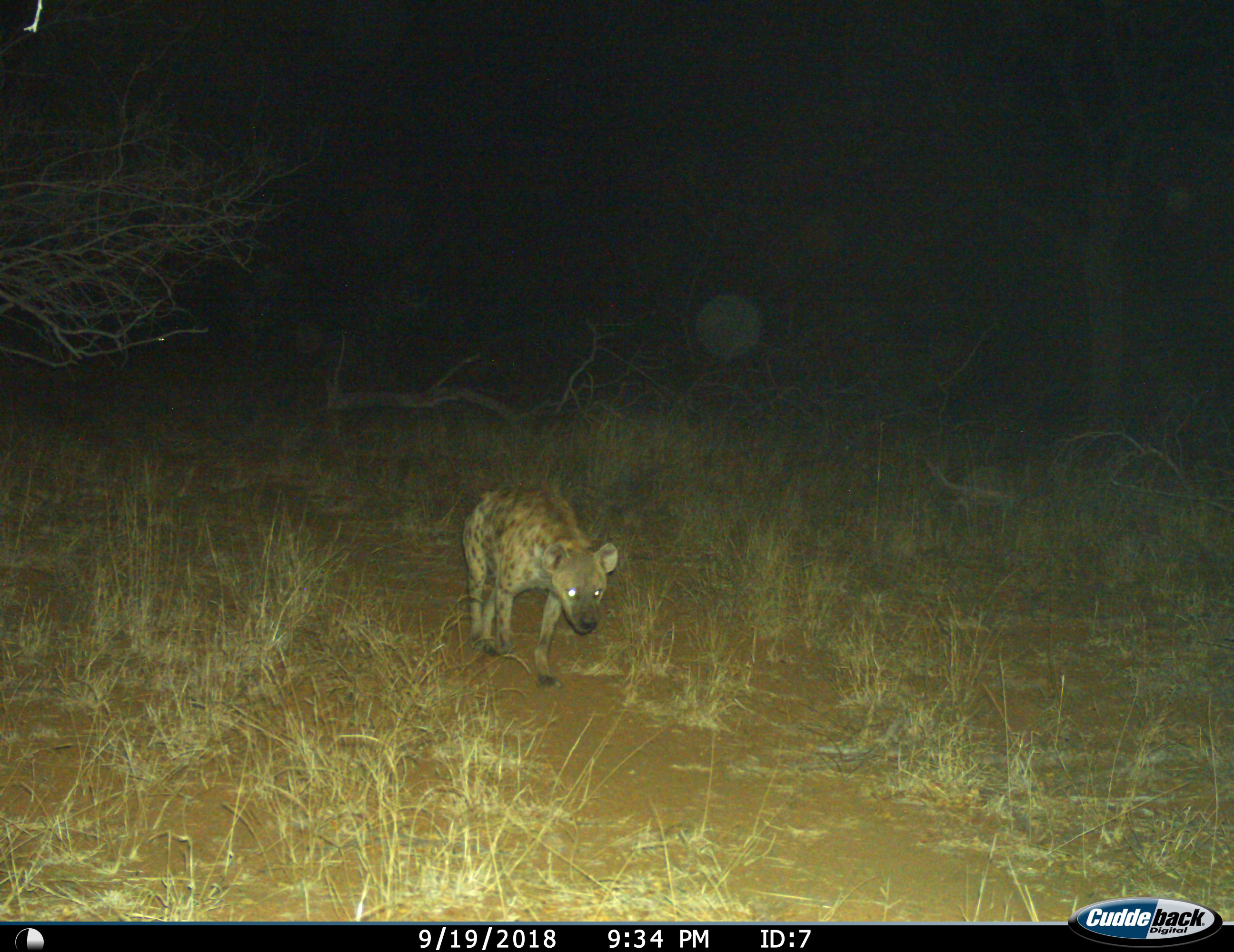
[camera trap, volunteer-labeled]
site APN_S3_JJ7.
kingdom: Animalia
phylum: Chordata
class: Mammalia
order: Carnivora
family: Hyaenidae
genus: Crocuta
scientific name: Crocuta crocuta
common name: spotted hyena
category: hyenaspotted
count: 1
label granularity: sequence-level